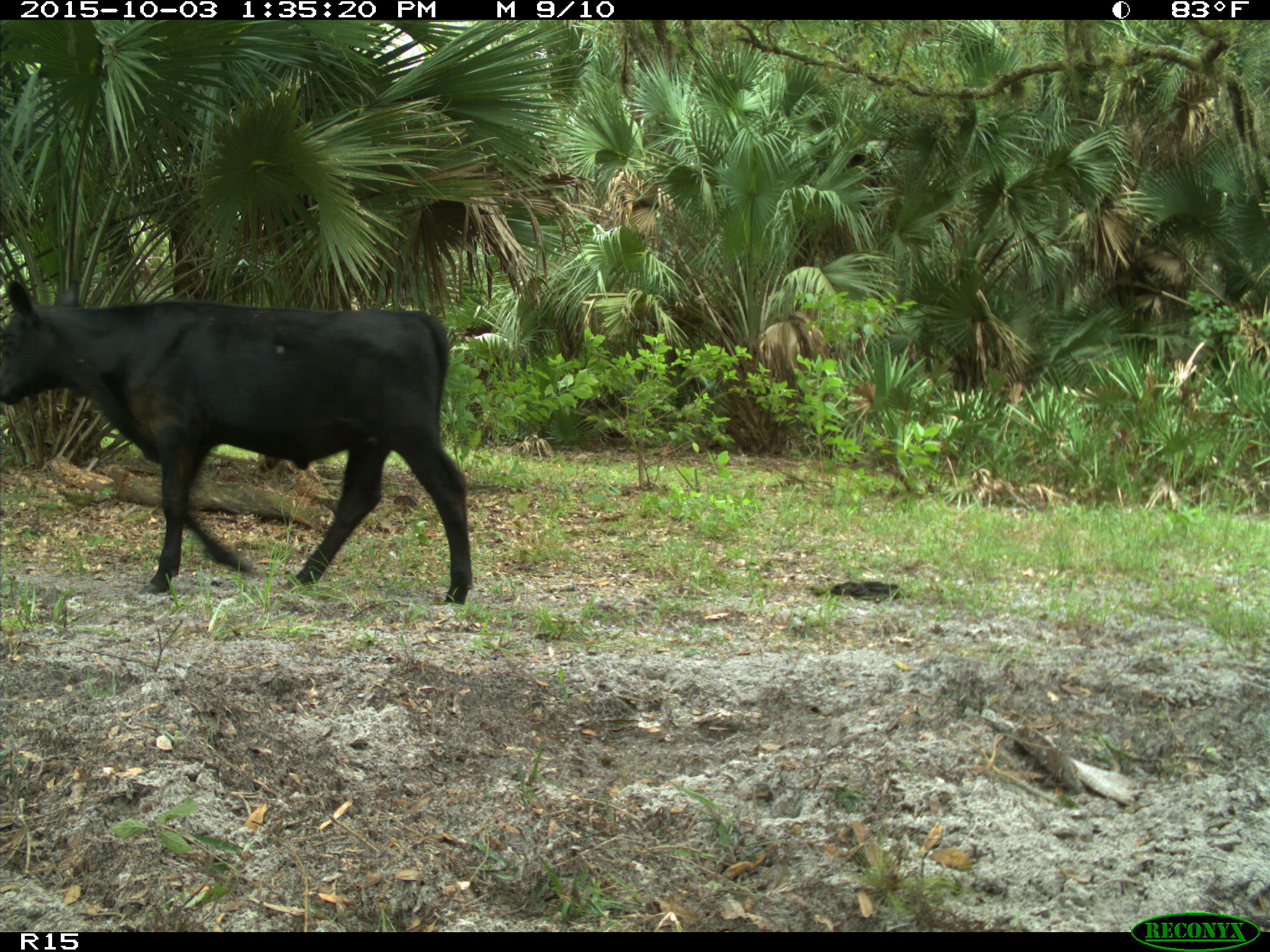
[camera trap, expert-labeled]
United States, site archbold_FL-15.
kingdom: Animalia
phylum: Chordata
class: Mammalia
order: Artiodactyla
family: Bovidae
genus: Bos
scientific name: Bos taurus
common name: domestic cow